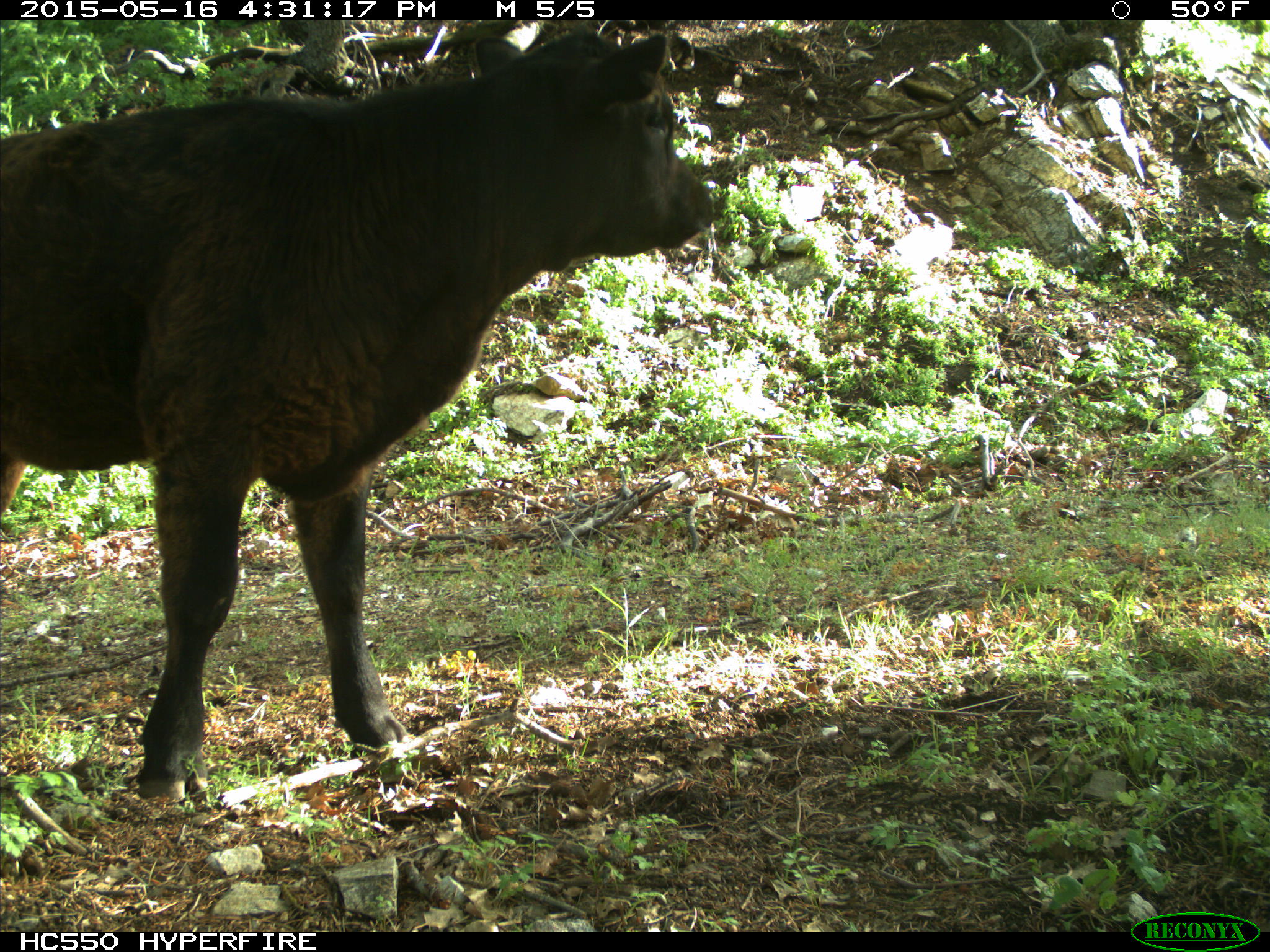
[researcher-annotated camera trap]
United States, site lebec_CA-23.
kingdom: Animalia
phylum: Chordata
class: Mammalia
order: Artiodactyla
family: Bovidae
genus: Bos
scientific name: Bos taurus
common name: domestic cow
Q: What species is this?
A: Bos taurus (domestic cow).